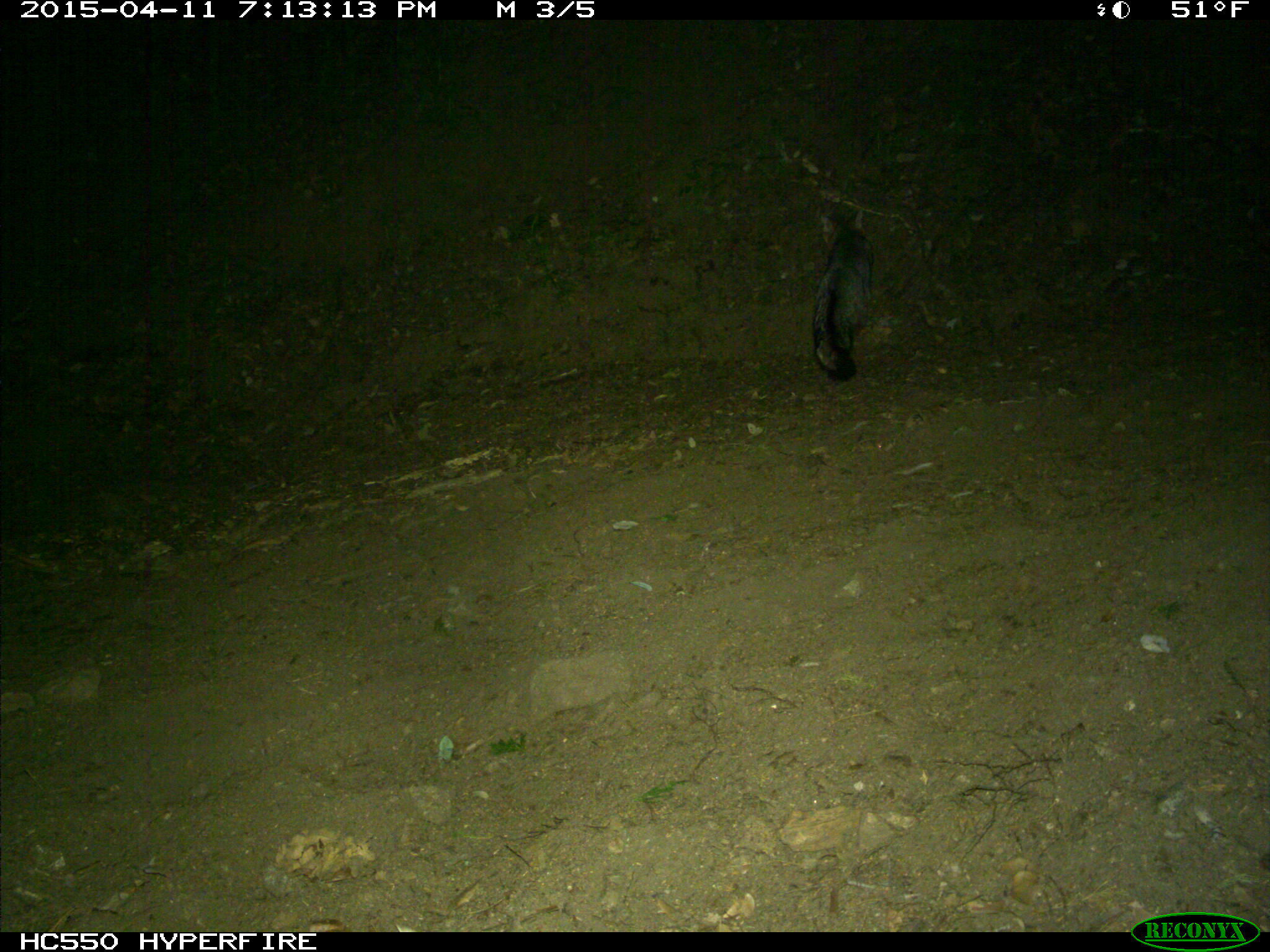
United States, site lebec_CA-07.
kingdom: Animalia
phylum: Chordata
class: Mammalia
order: Carnivora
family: Canidae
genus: Urocyon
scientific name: Urocyon cinereoargenteus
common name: gray fox